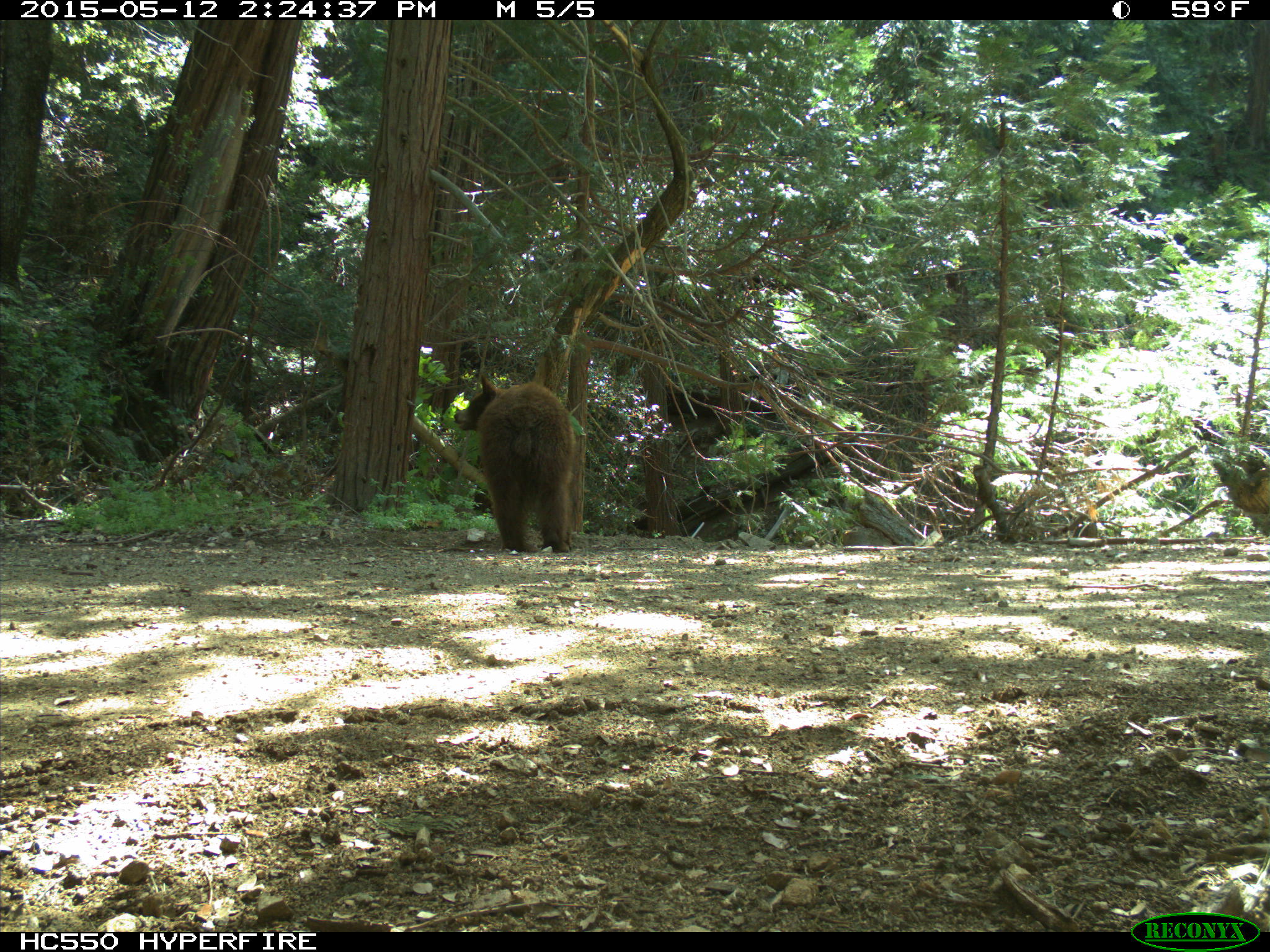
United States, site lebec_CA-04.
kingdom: Animalia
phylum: Chordata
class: Mammalia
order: Carnivora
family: Ursidae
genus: Ursus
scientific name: Ursus americanus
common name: american black bear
Ursus americanus (american black bear).